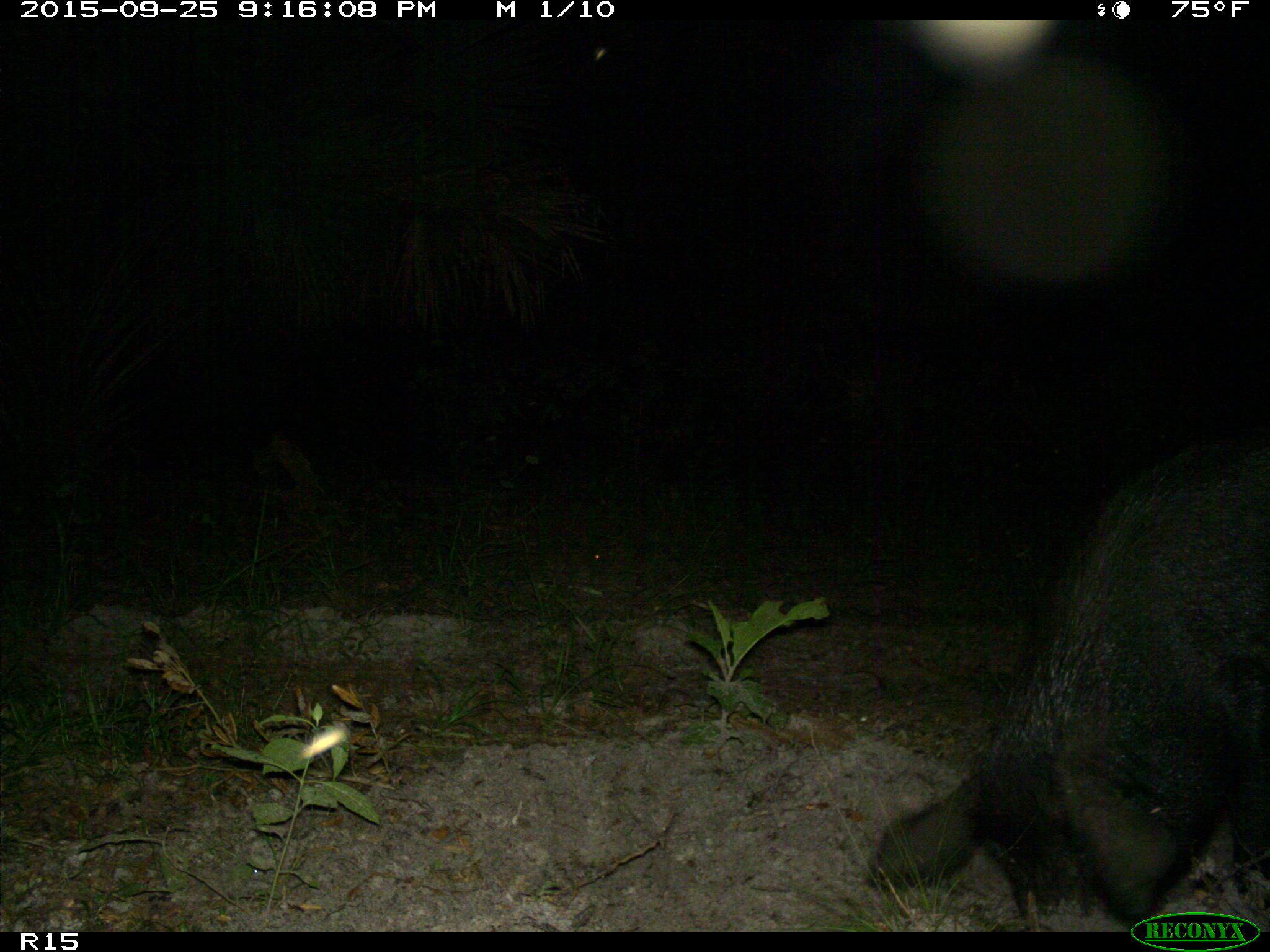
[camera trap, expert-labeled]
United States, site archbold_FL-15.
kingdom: Animalia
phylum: Chordata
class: Mammalia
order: Artiodactyla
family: Suidae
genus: Sus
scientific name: Sus scrofa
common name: wild boar